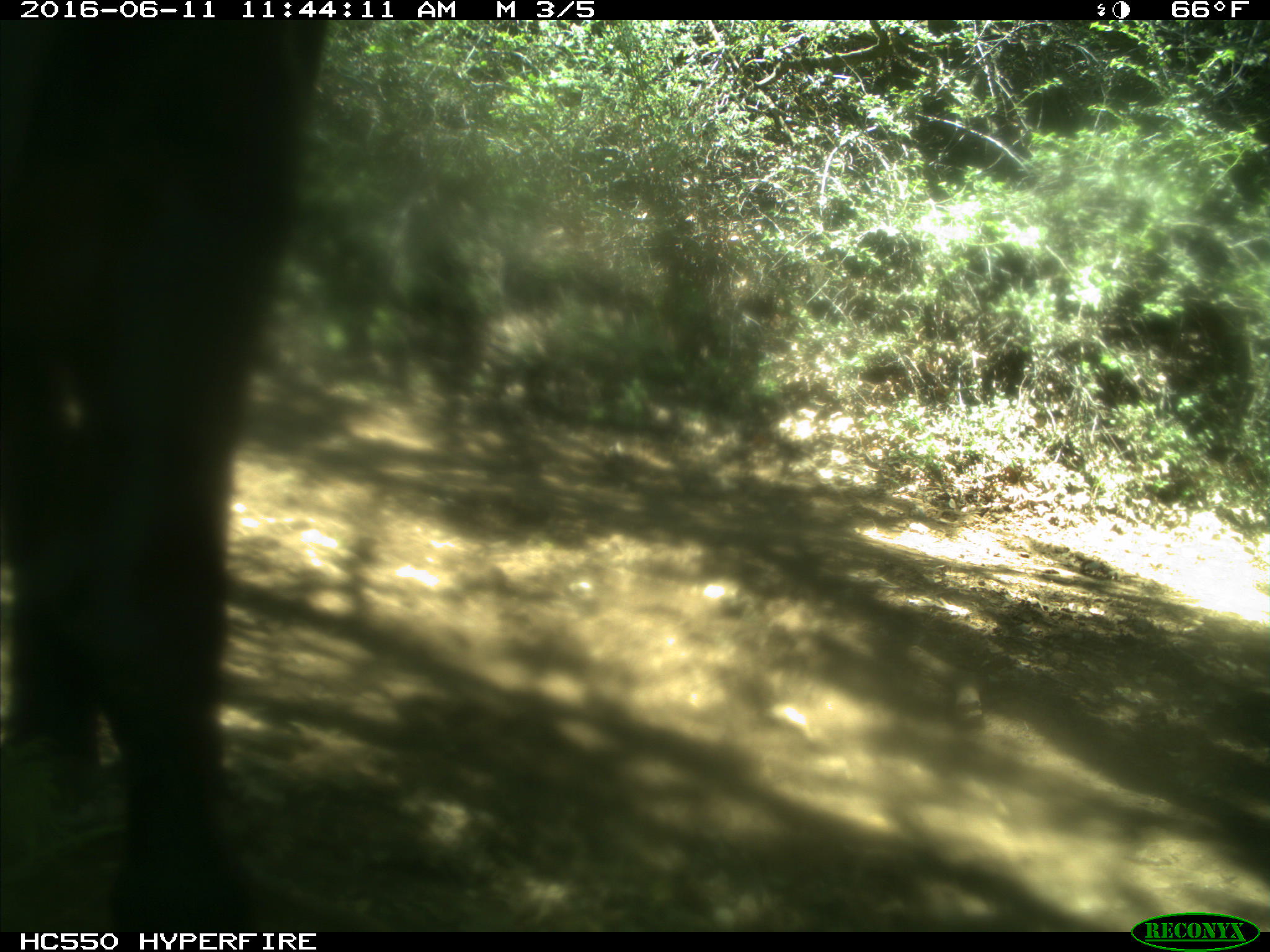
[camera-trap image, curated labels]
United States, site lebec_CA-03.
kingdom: Animalia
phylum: Chordata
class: Mammalia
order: Artiodactyla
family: Bovidae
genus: Bos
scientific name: Bos taurus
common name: domestic cow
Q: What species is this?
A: Bos taurus (domestic cow).